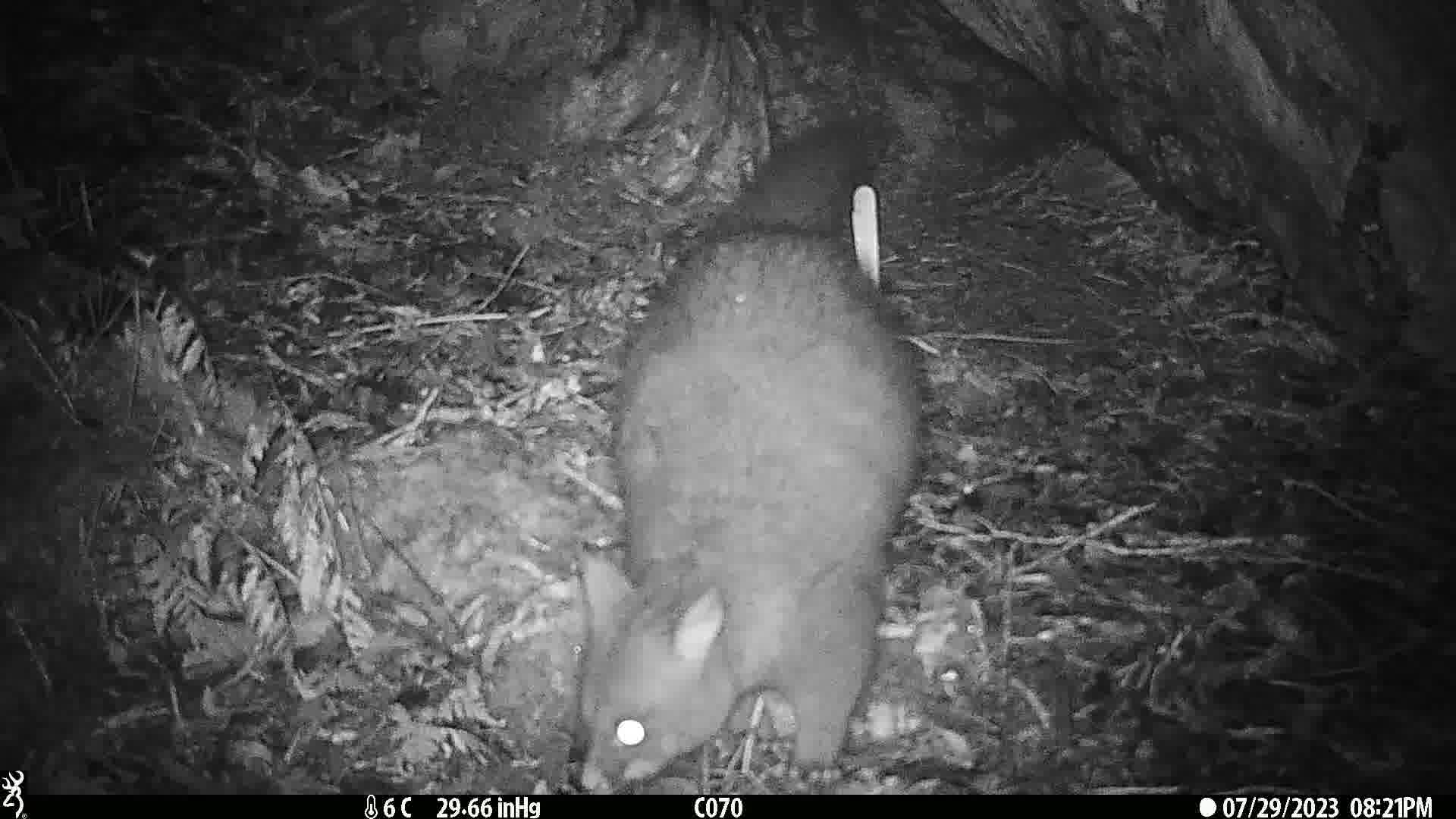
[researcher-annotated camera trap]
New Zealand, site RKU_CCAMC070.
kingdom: Animalia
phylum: Chordata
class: Mammalia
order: Diprotodontia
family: Phalangeridae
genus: Trichosurus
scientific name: Trichosurus vulpecula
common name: common brushtail possum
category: possum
Possum (common brushtail possum) (Trichosurus vulpecula).